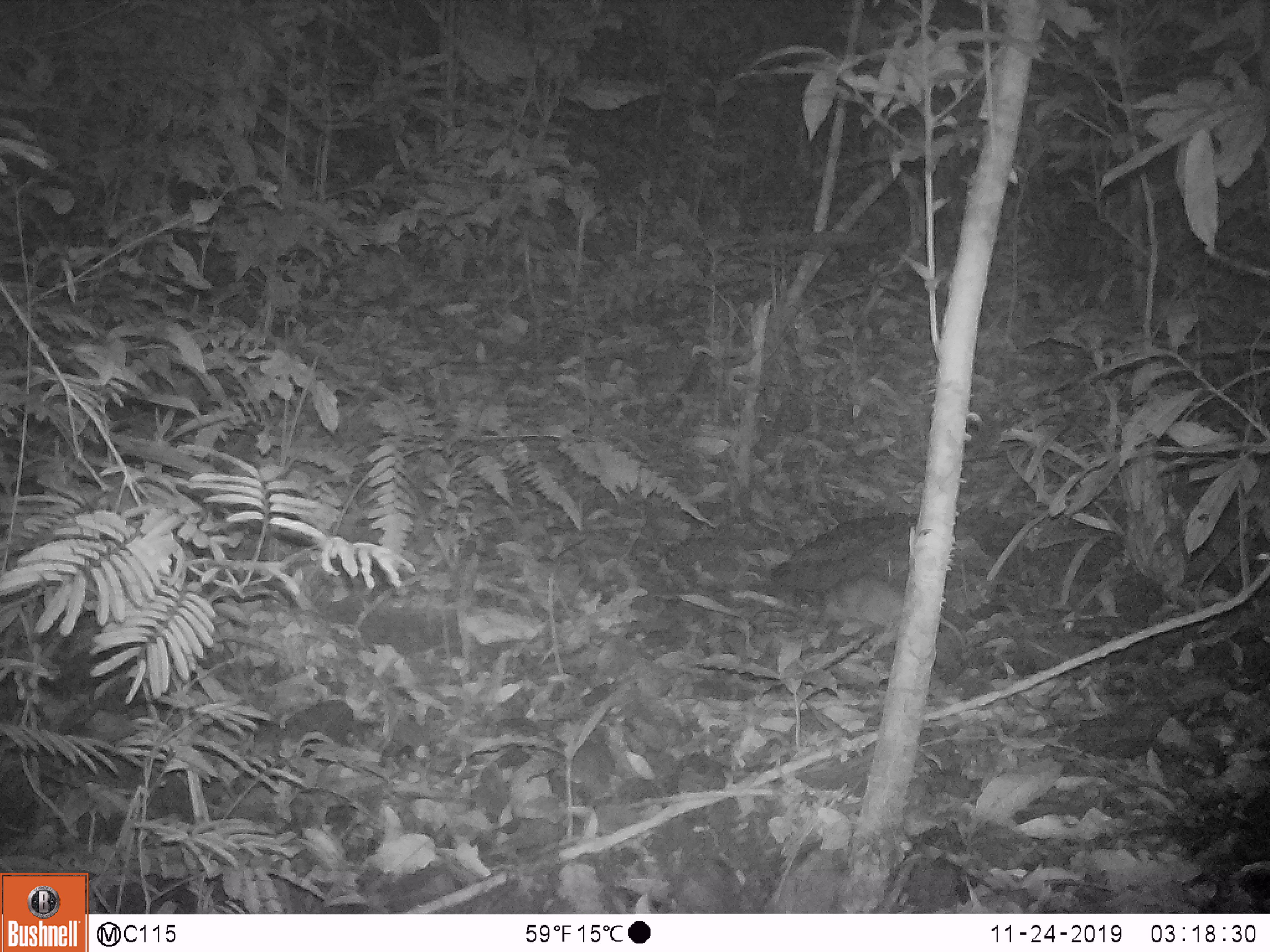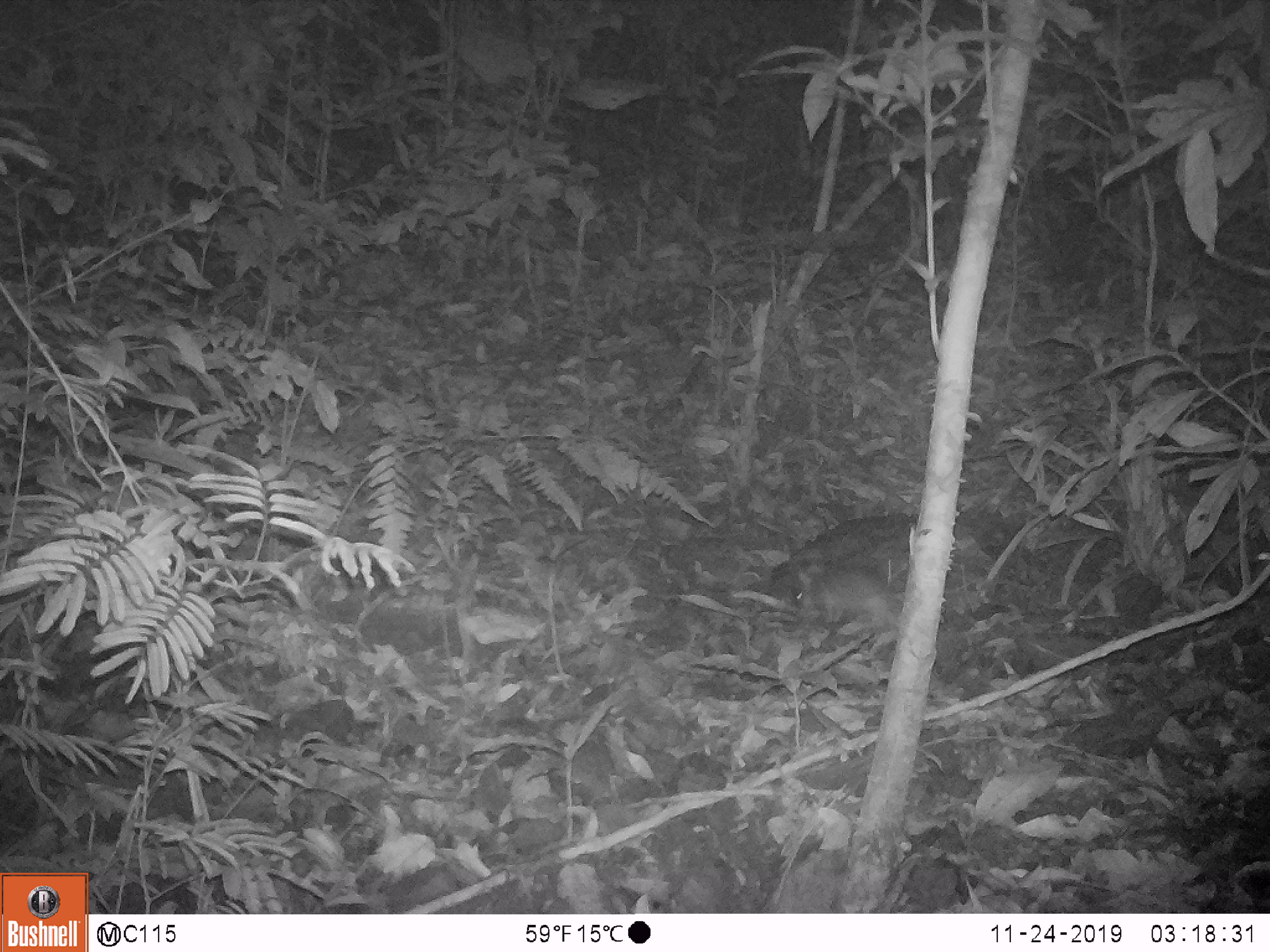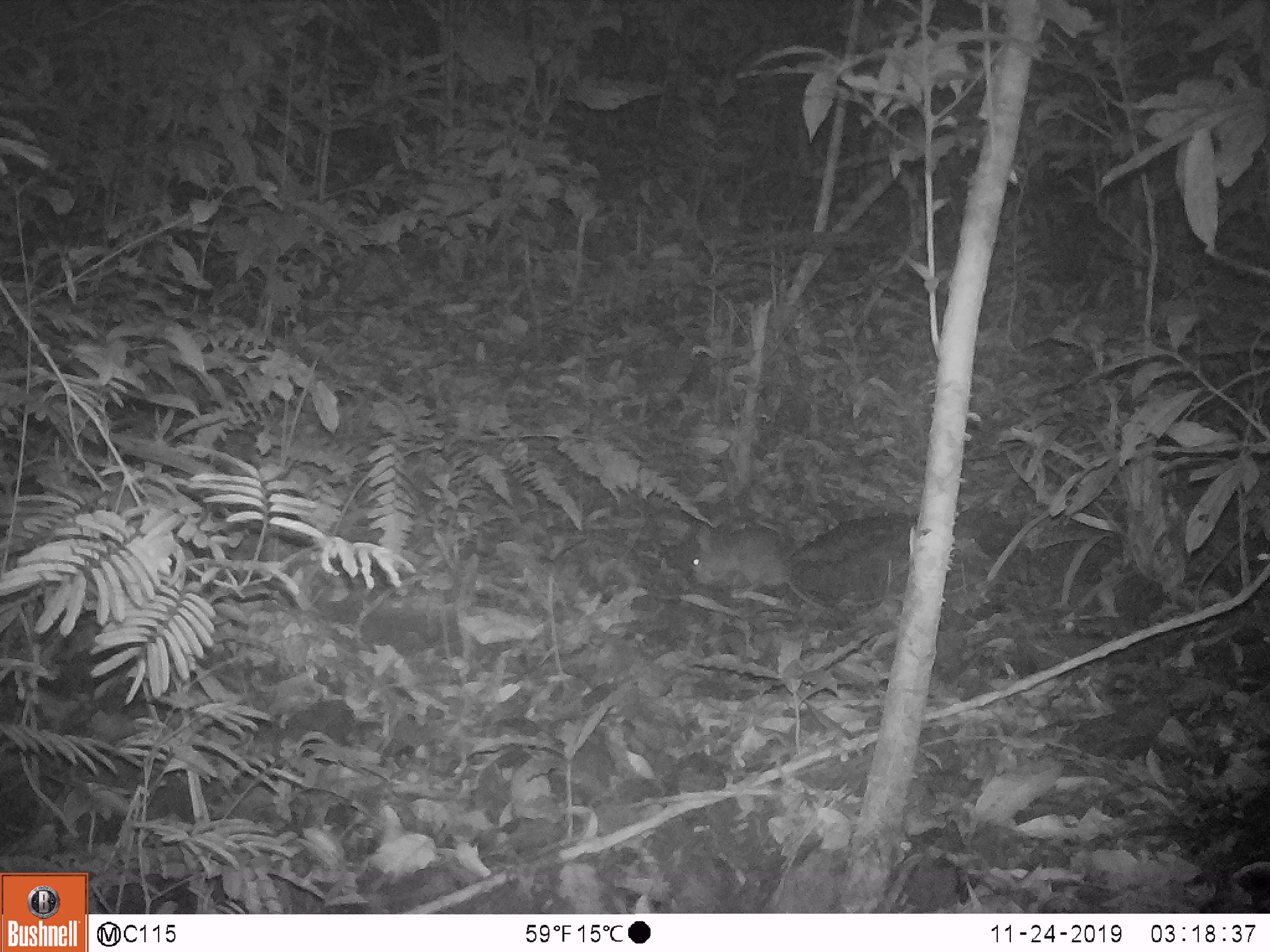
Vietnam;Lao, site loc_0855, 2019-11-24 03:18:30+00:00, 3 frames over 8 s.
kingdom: Animalia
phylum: Chordata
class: Mammalia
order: Rodentia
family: Muridae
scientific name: Muridae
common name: old-world mice and rats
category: unidentified murid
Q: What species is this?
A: Unidentified murid (old-world mice and rats) (Muridae).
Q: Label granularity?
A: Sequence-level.